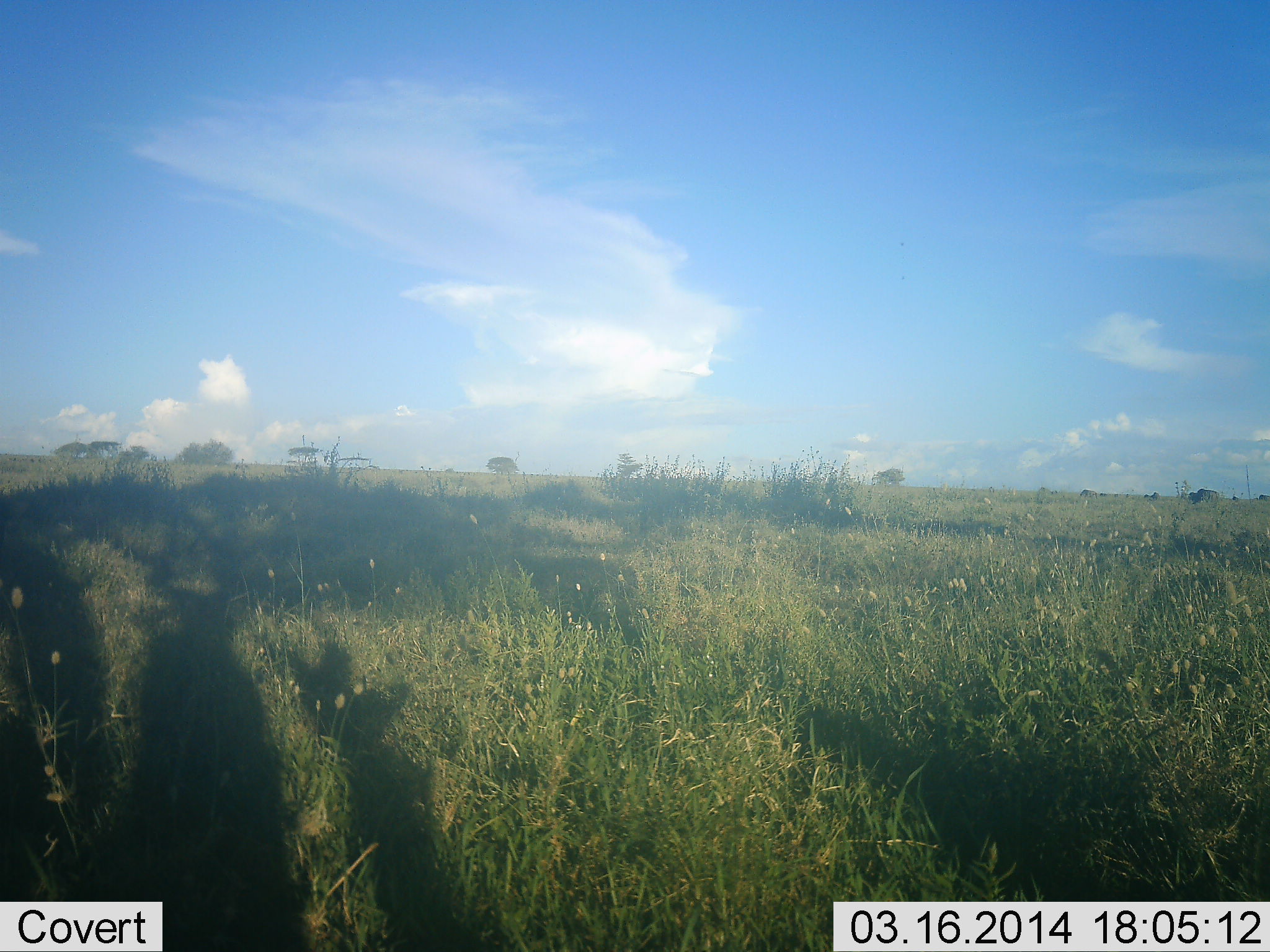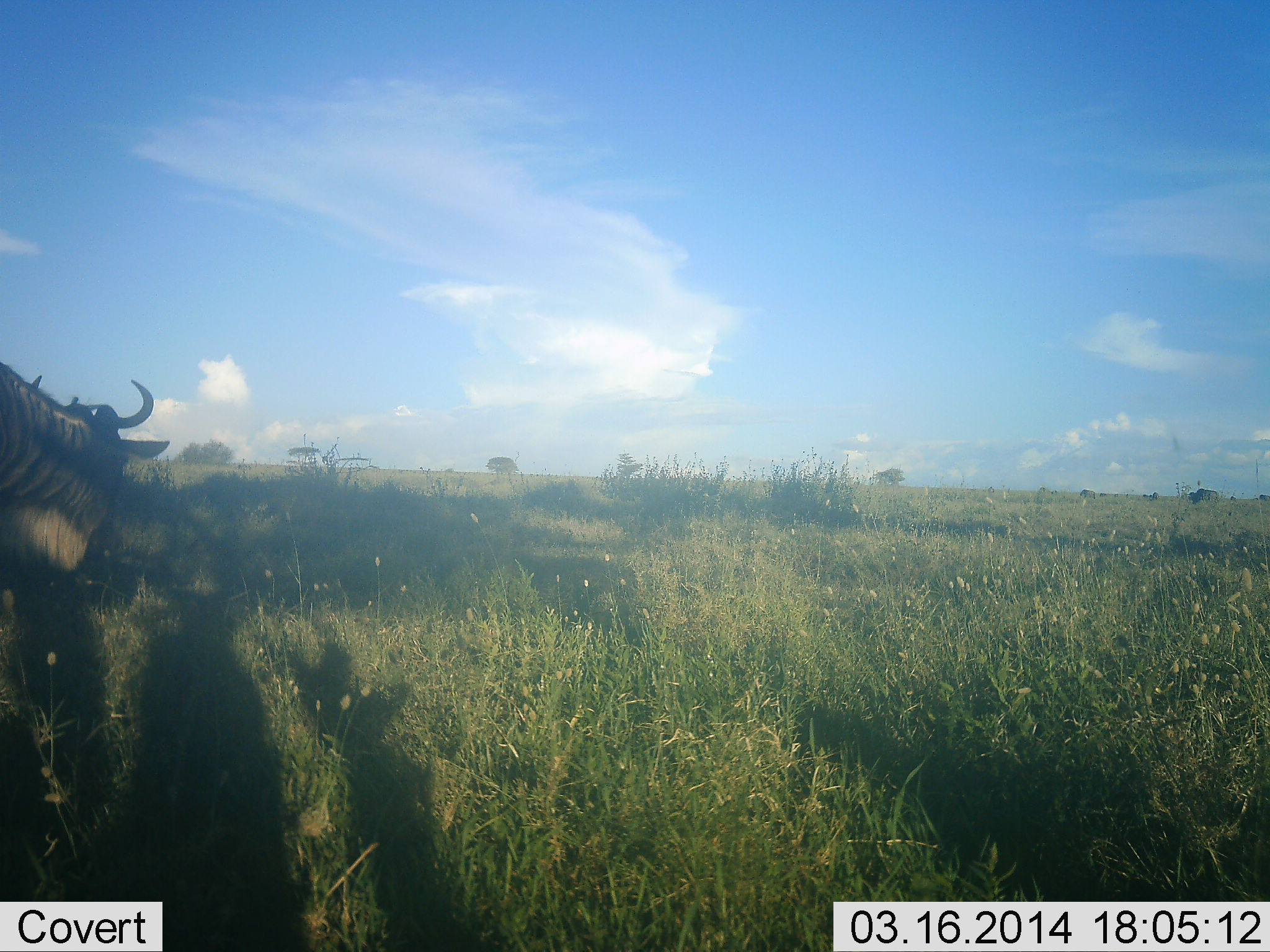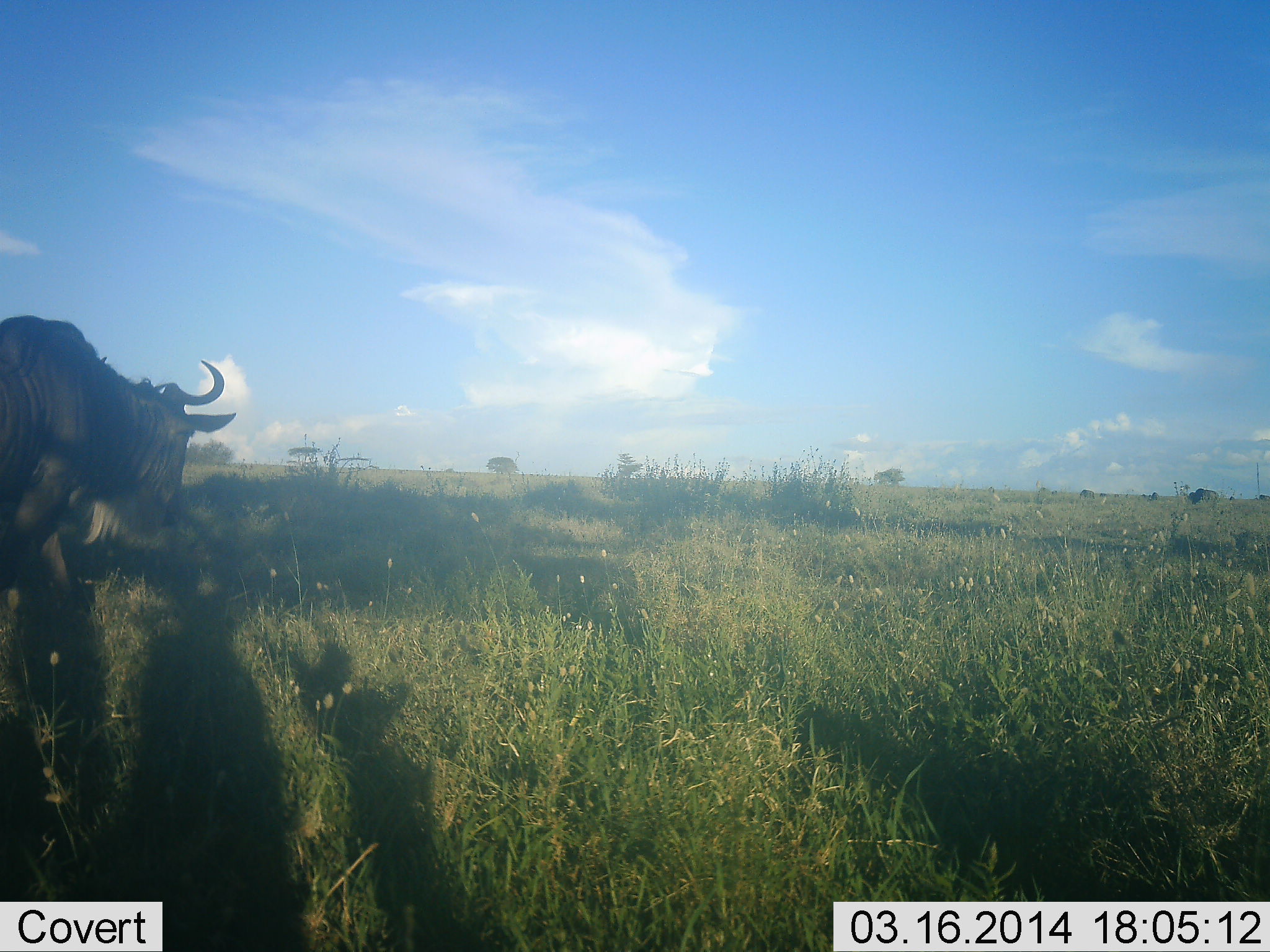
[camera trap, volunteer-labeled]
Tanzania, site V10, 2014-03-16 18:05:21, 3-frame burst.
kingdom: Animalia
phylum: Chordata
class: Mammalia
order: Artiodactyla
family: Bovidae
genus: Connochaetes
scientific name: Connochaetes taurinus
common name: blue wildebeest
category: wildebeest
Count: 1.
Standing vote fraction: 20%.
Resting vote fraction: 0%.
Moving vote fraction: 70%.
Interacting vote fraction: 0%.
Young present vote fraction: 0%.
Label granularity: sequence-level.